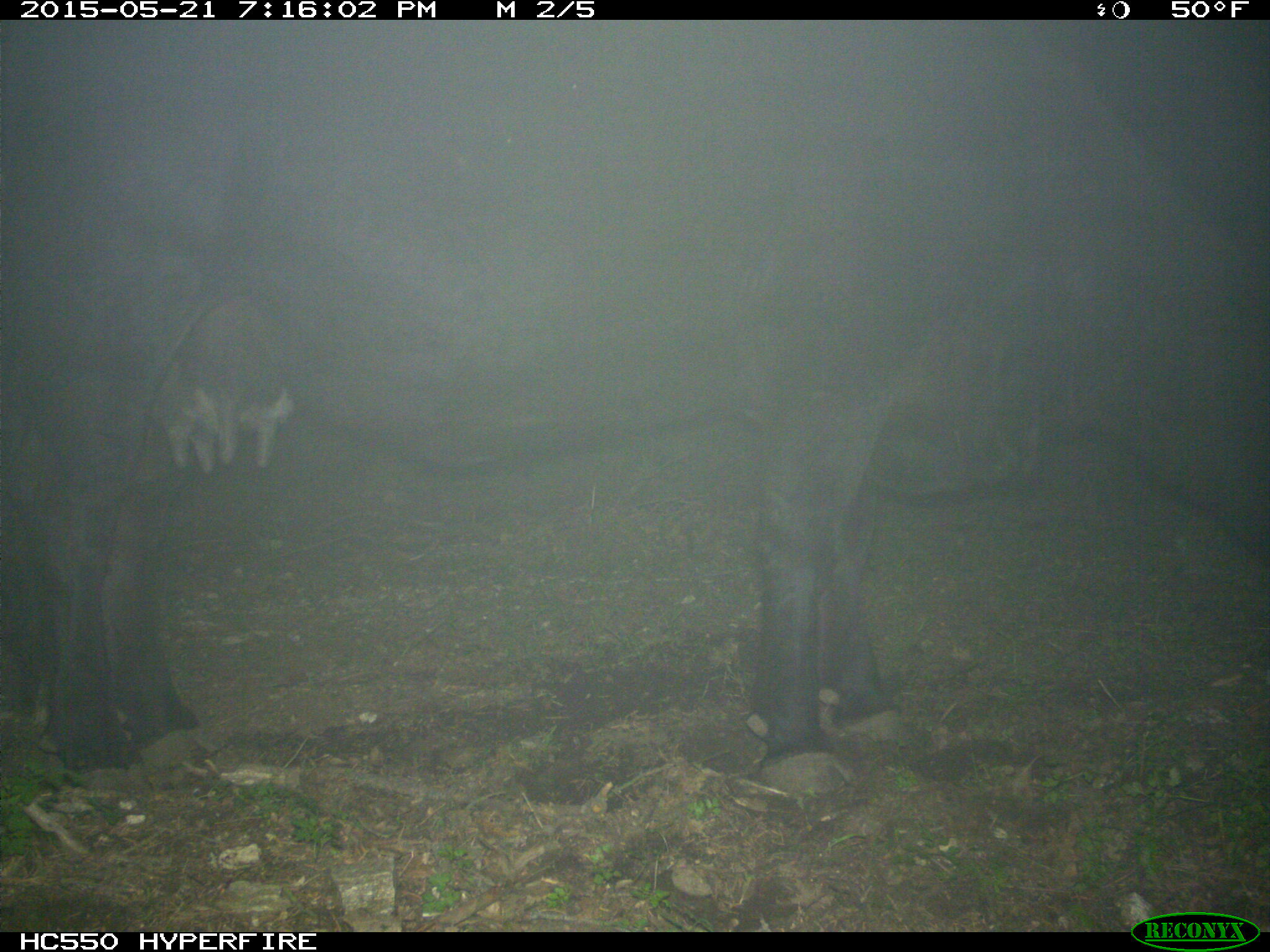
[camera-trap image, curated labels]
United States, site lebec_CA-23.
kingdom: Animalia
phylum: Chordata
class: Mammalia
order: Artiodactyla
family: Bovidae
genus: Bos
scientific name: Bos taurus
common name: domestic cow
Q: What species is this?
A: Bos taurus (domestic cow).